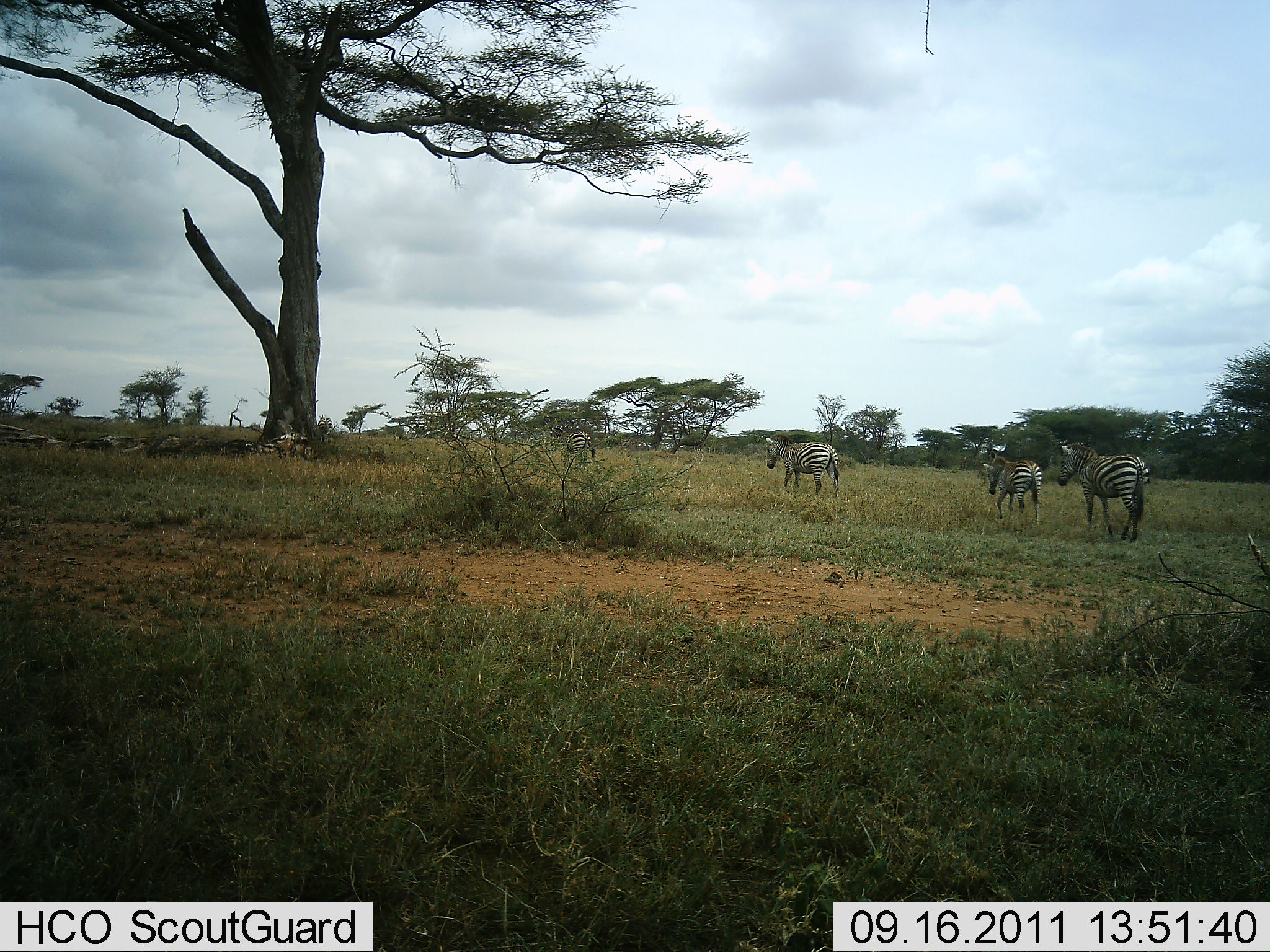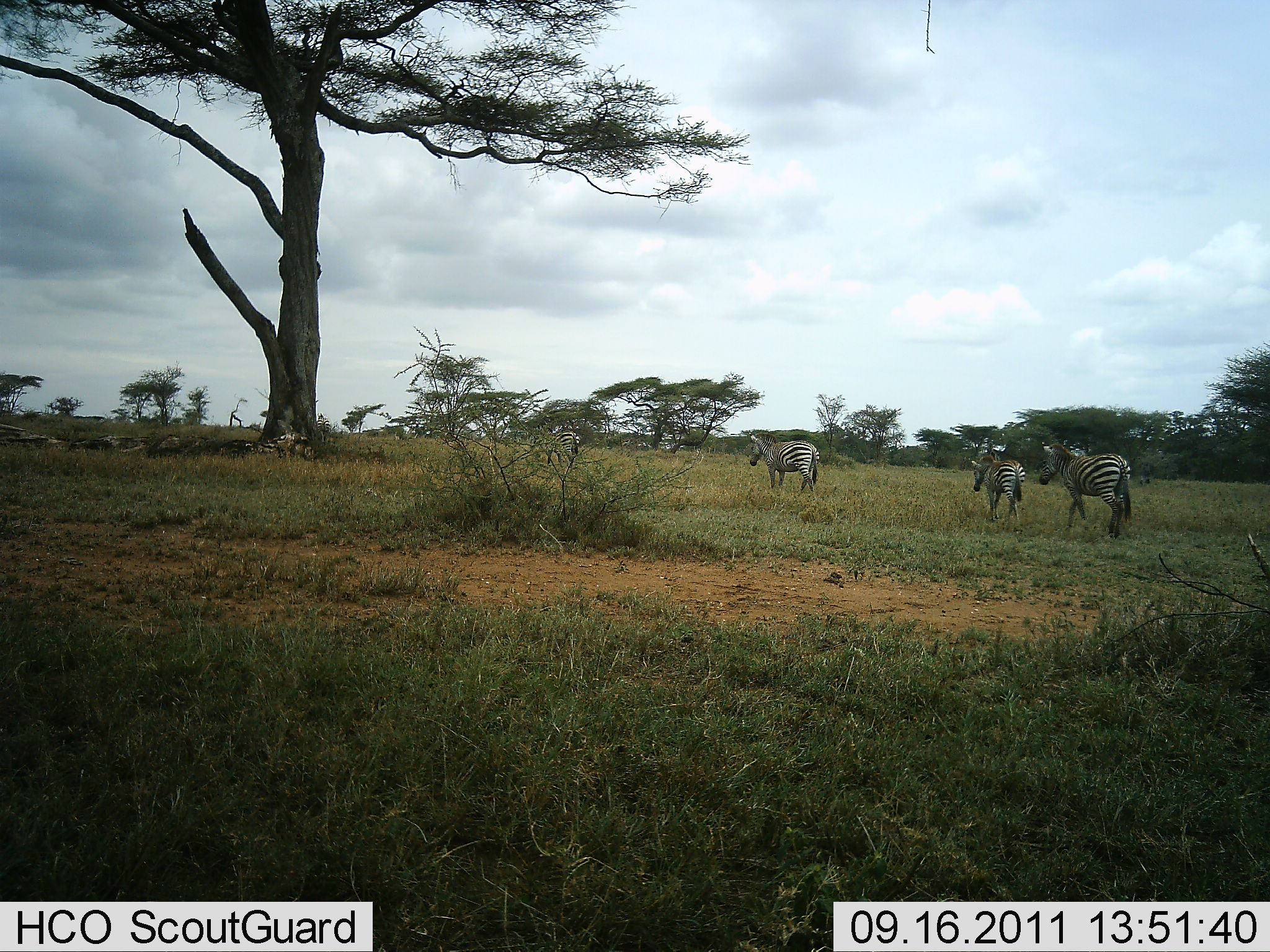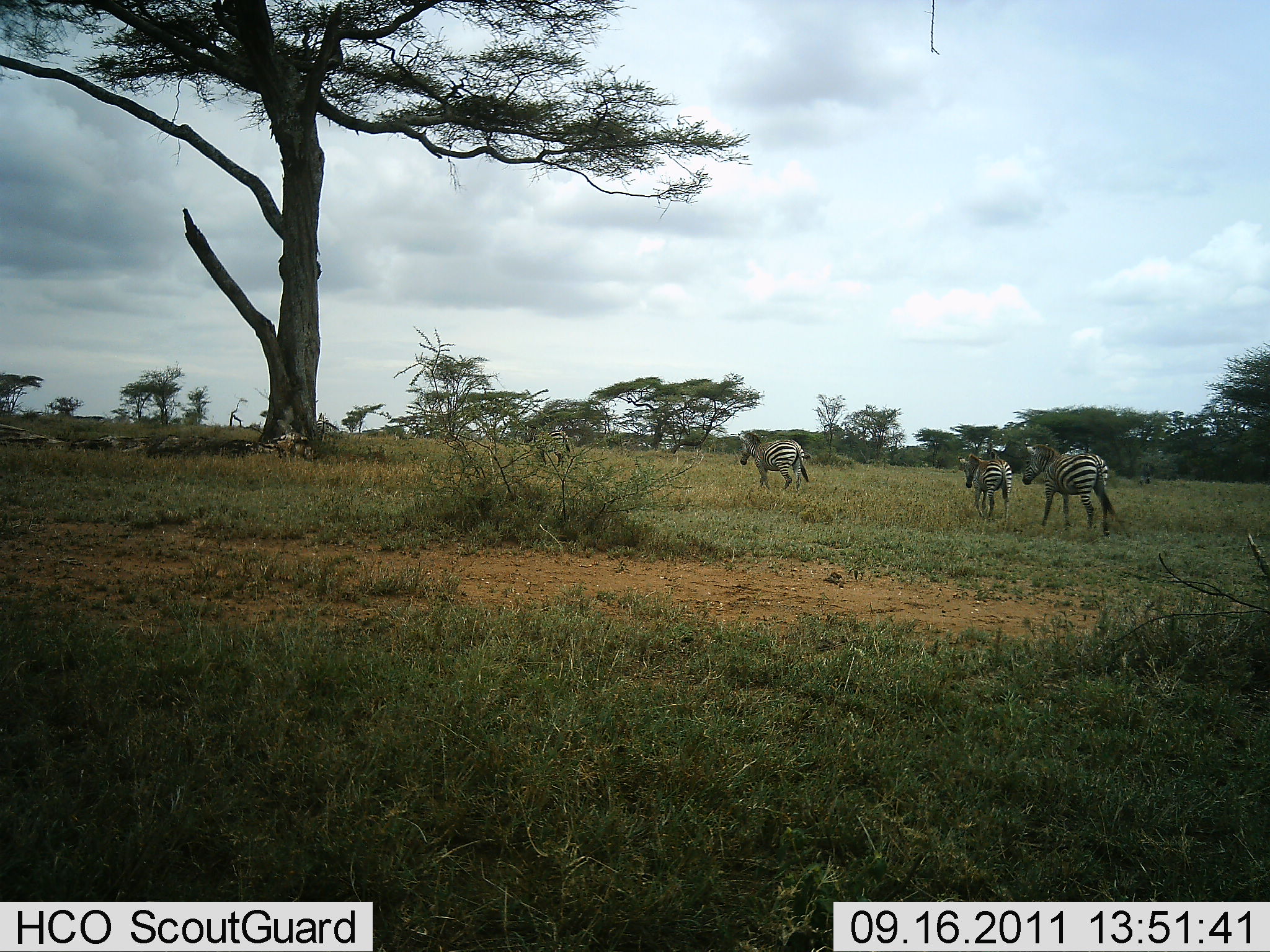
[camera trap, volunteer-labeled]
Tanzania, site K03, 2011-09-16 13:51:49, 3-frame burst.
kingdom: Animalia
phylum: Chordata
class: Mammalia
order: Perissodactyla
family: Equidae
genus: Equus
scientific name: Equus quagga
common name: plains zebra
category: zebra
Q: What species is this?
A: Zebra (plains zebra) (Equus quagga).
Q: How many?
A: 4.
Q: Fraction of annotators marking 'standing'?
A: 8%.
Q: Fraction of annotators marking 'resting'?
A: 8%.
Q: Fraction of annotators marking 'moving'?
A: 100%.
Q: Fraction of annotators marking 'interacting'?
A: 0%.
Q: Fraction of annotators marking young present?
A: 25%.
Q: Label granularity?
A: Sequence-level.